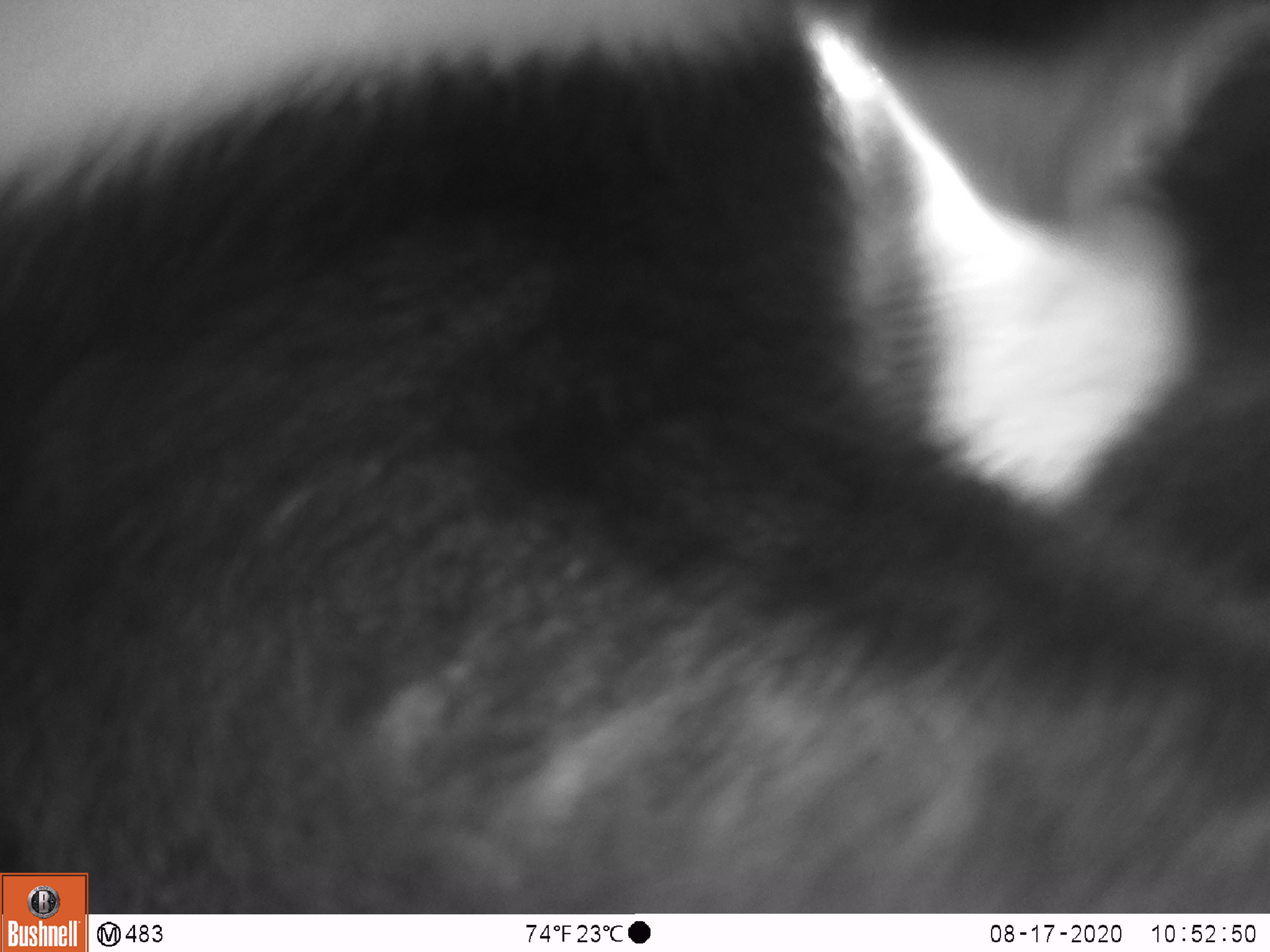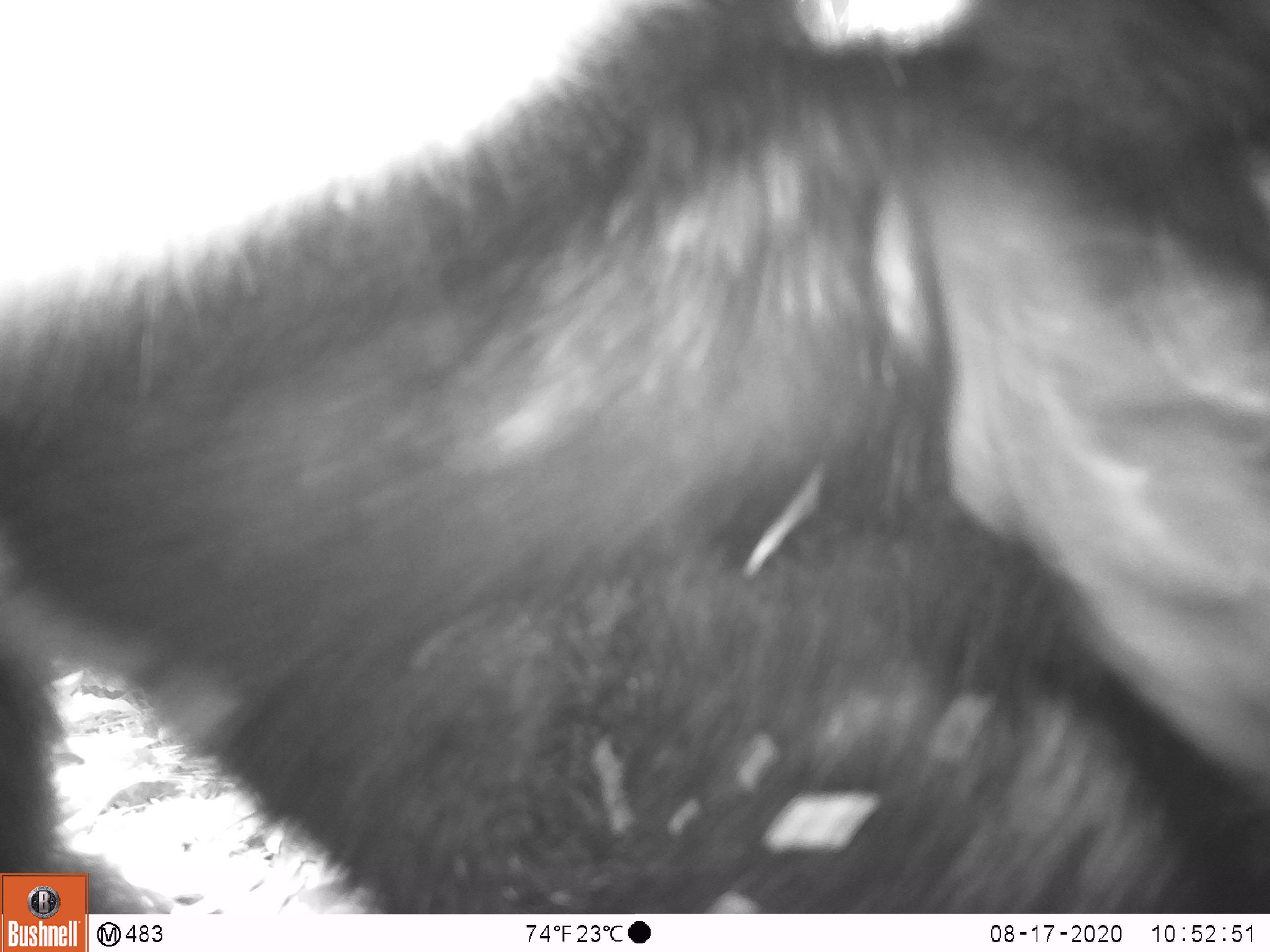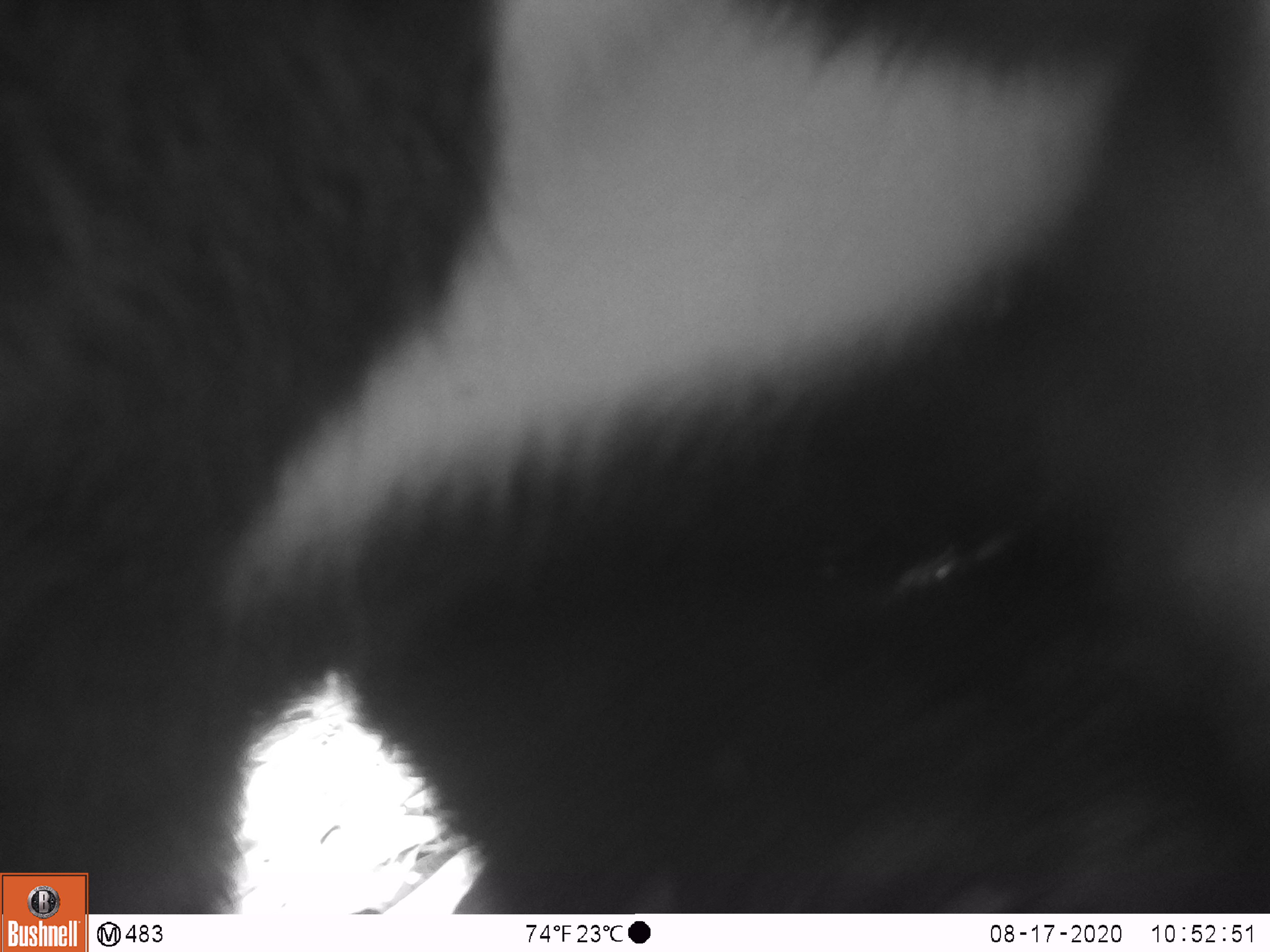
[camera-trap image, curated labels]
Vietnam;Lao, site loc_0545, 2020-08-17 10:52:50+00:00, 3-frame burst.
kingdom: Animalia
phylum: Chordata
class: Mammalia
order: Carnivora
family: Ursidae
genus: Ursus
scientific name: Ursus thibetanus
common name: asian black bear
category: asiatic black bear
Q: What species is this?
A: Asiatic black bear (asian black bear) (Ursus thibetanus).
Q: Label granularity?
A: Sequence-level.